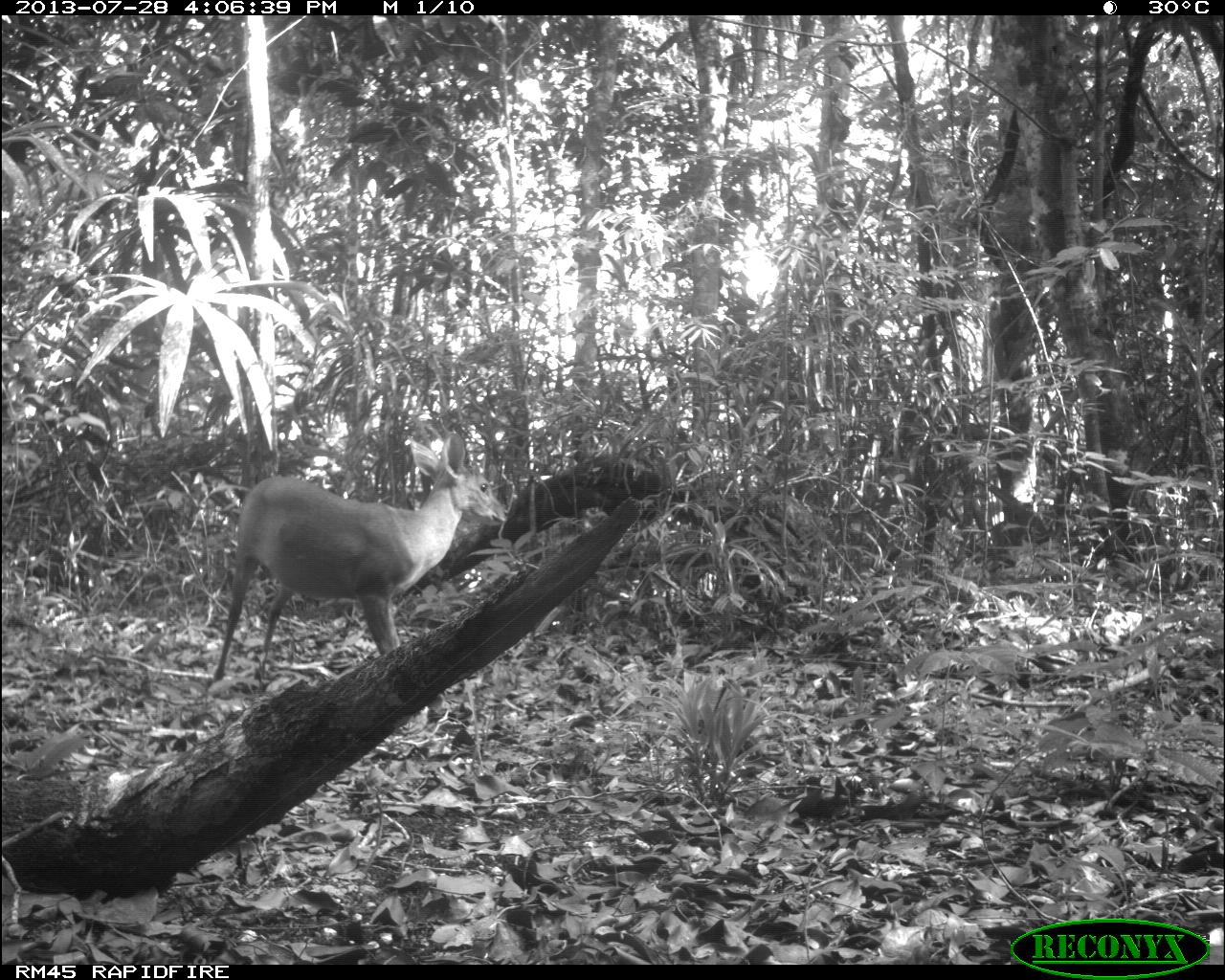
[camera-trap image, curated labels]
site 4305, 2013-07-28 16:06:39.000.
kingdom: Animalia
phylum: Chordata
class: Mammalia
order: Artiodactyla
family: Cervidae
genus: Mazama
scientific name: Mazama temama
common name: central american red brocket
Mazama temama (central american red brocket), count 1, sex male.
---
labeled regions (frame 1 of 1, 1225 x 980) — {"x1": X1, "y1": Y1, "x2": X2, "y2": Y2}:
mazama temama: {"x1": 209, "y1": 429, "x2": 507, "y2": 684}